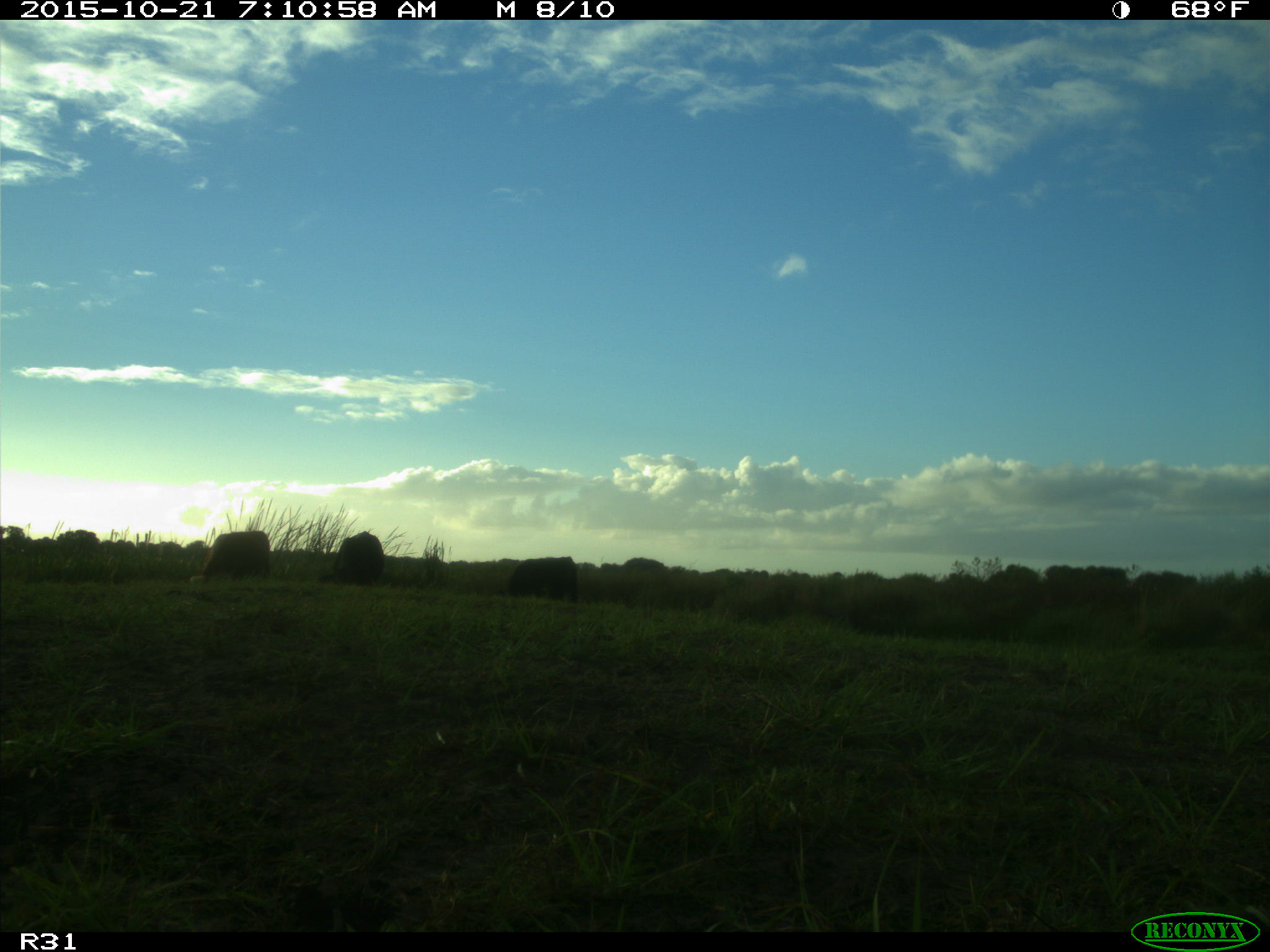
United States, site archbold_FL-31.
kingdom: Animalia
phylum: Chordata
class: Mammalia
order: Artiodactyla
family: Bovidae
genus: Bos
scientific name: Bos taurus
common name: domestic cow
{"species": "Bos taurus (domestic cow)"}